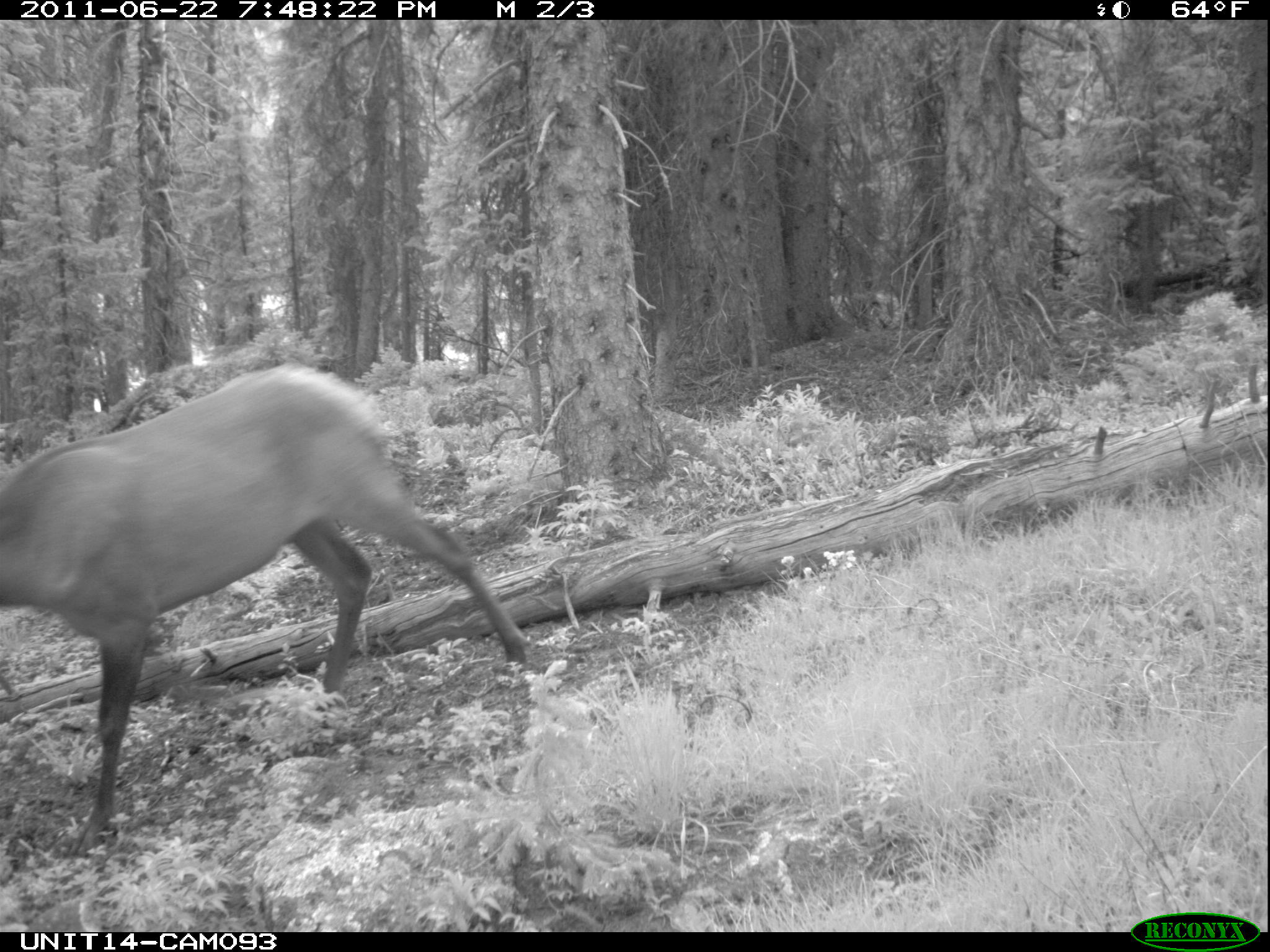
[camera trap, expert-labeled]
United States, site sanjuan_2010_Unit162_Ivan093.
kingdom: Animalia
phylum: Chordata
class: Mammalia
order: Artiodactyla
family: Cervidae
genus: Cervus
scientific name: Cervus elaphus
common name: red deer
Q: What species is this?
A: Cervus elaphus (red deer).